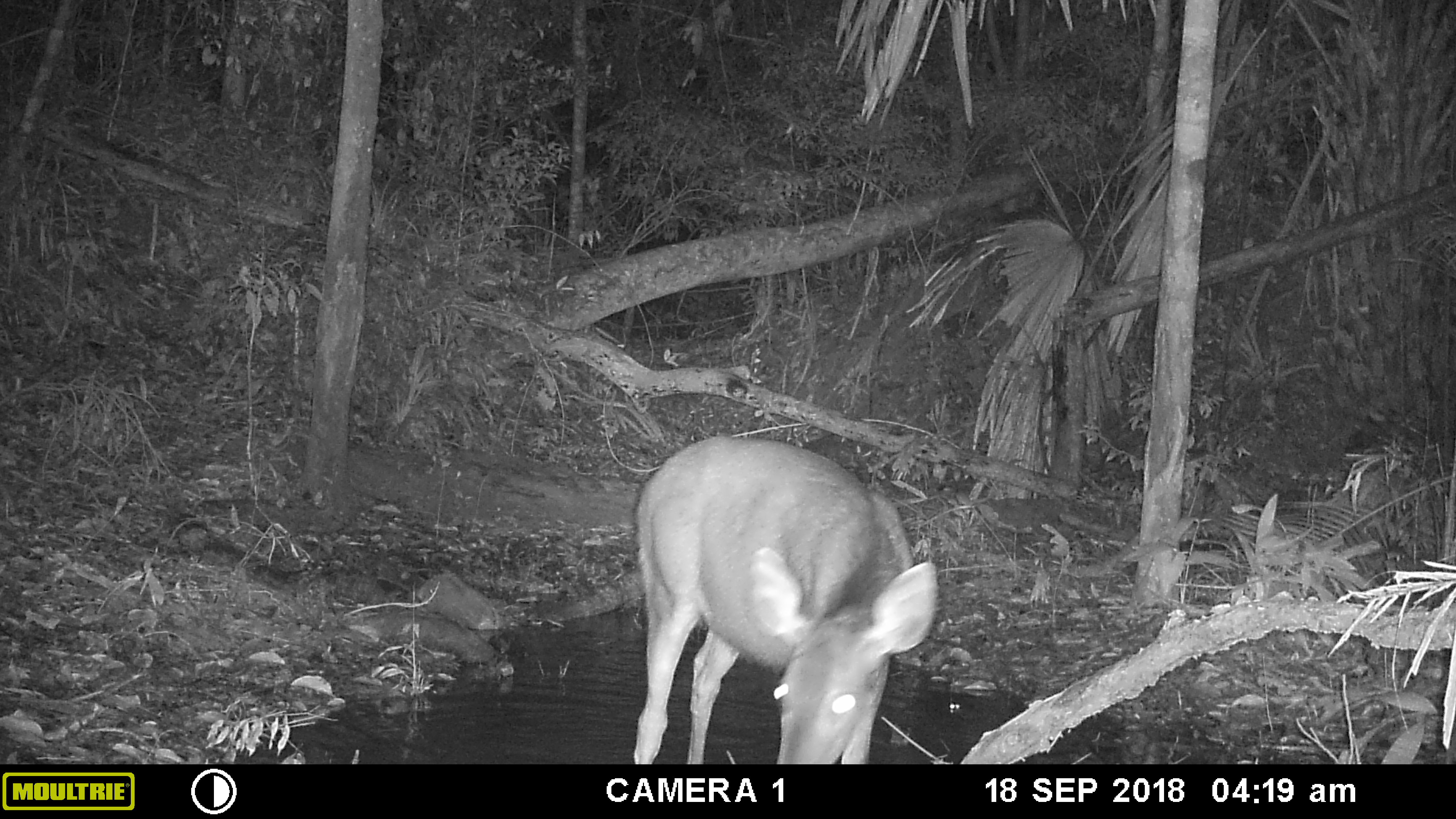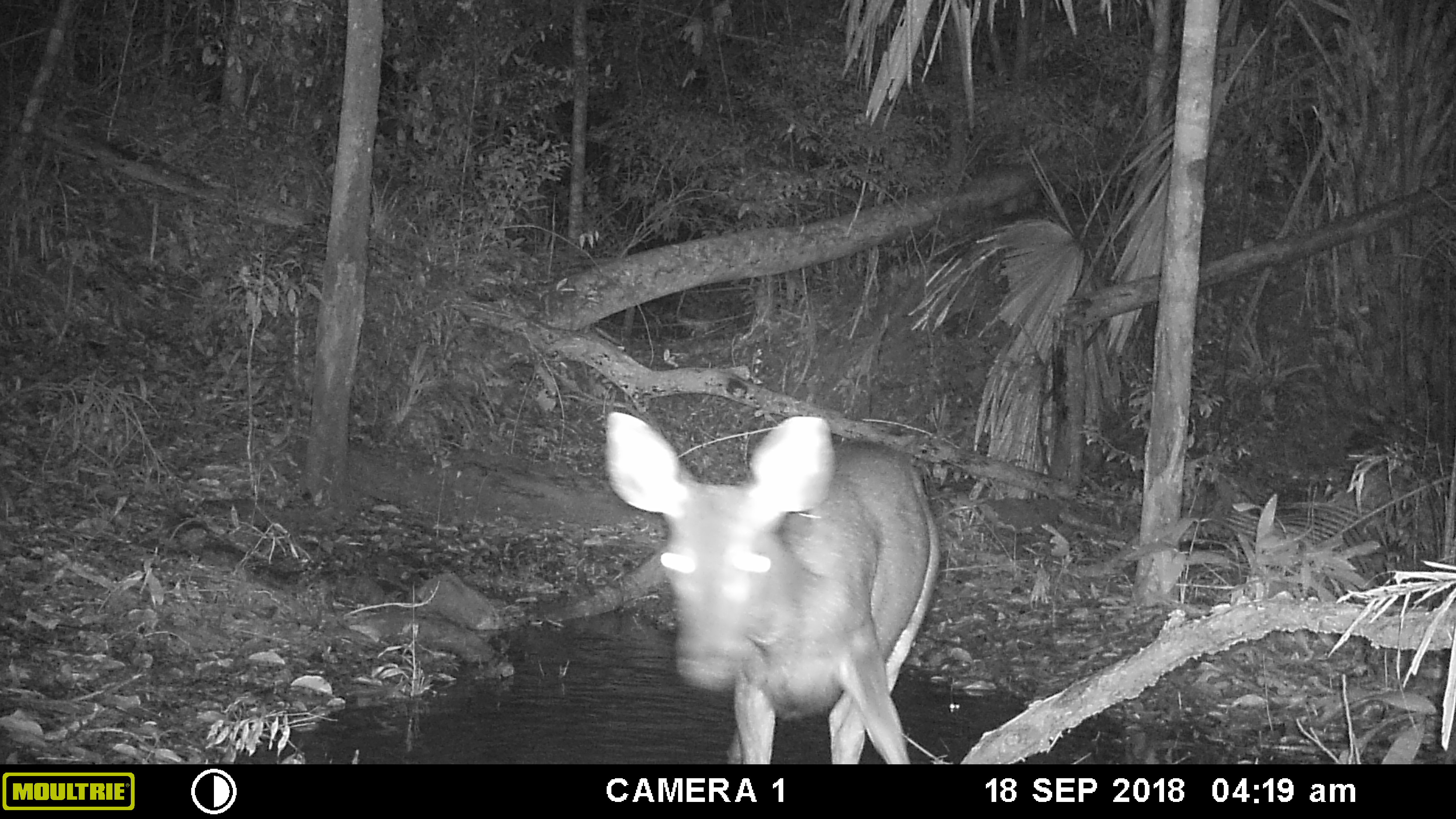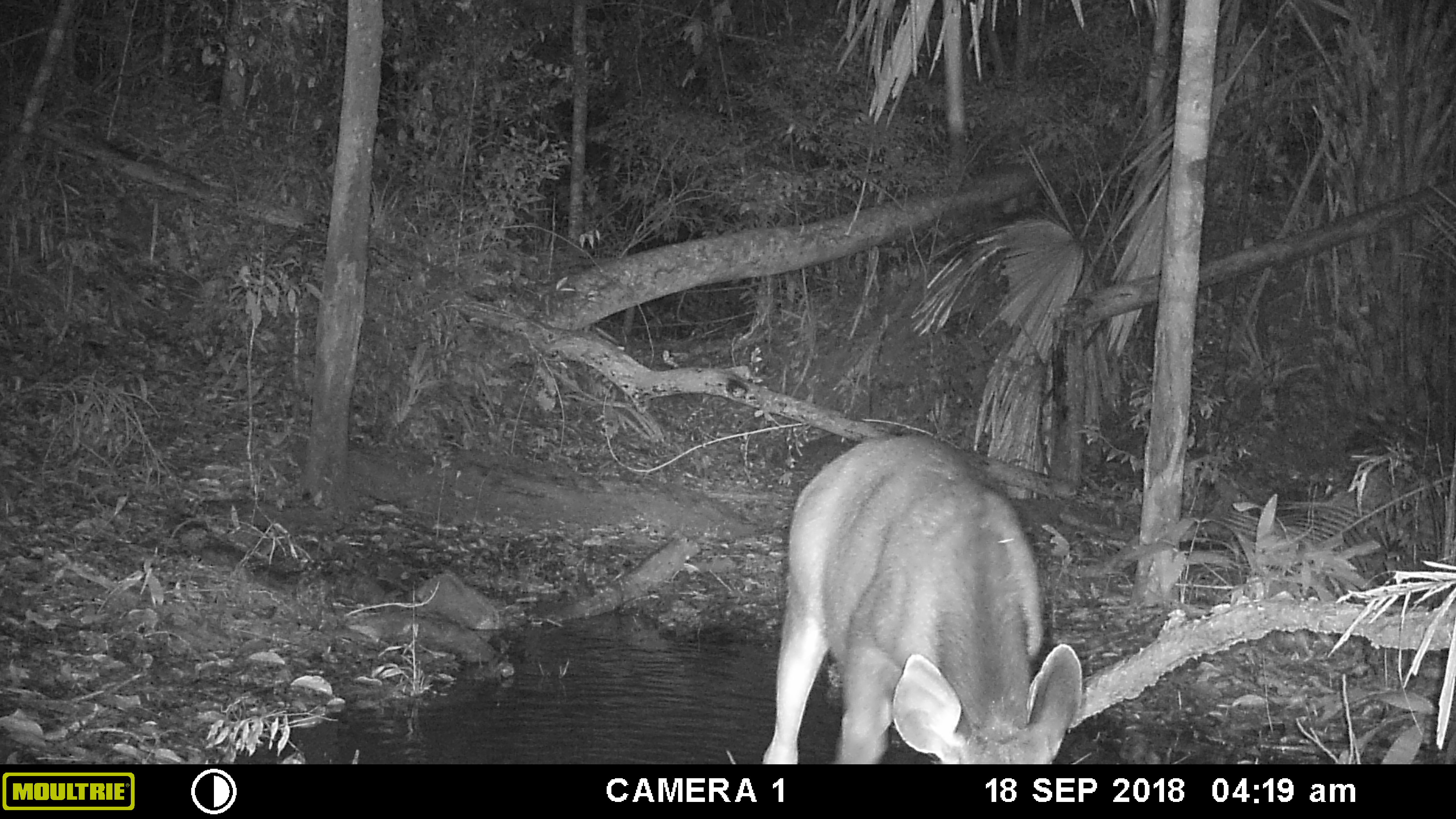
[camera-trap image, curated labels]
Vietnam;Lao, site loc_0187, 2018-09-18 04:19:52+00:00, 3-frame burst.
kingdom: Animalia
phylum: Chordata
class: Mammalia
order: Artiodactyla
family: Cervidae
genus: Rusa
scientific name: Rusa unicolor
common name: sambar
Sambar (Rusa unicolor). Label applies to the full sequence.